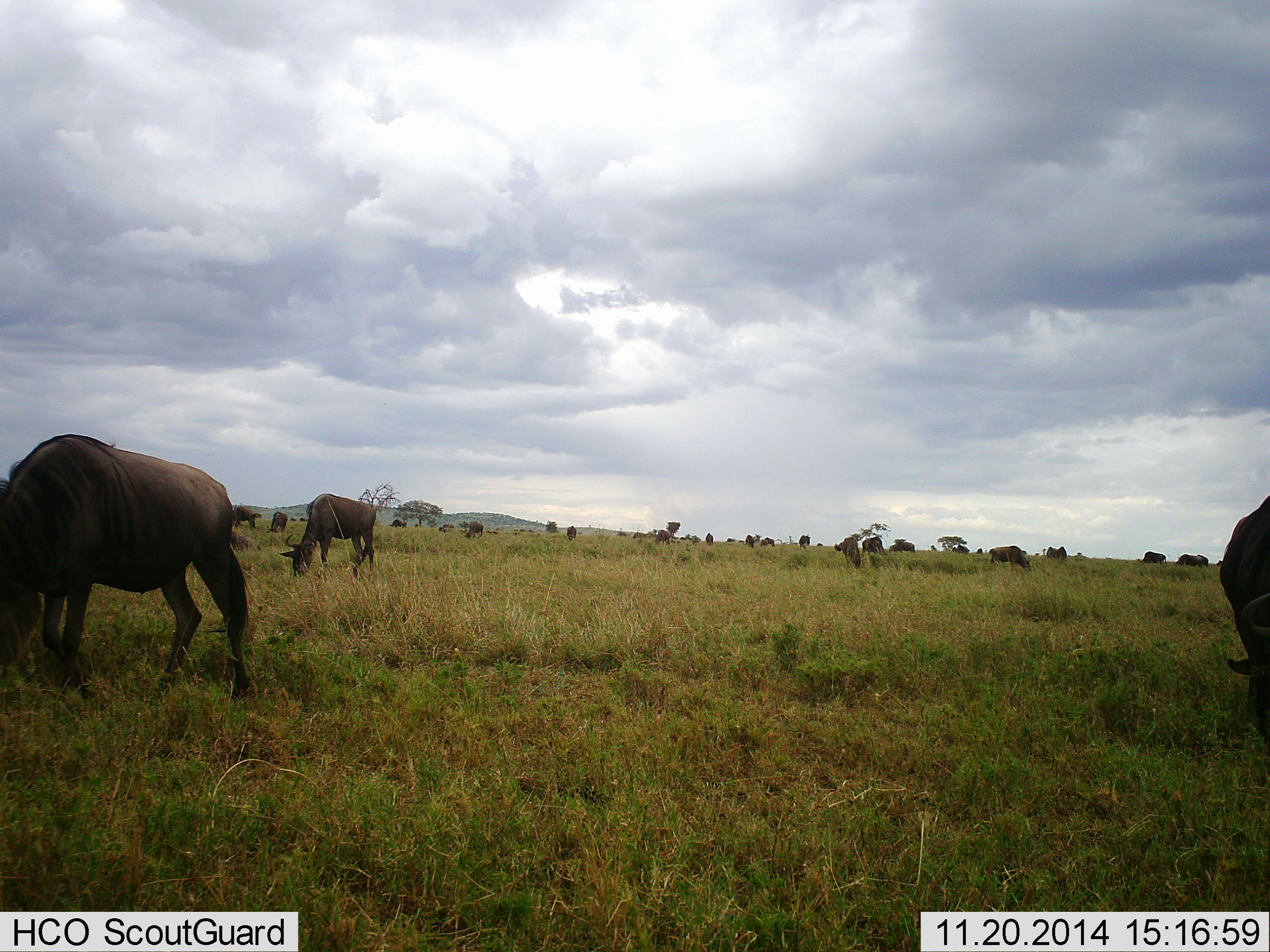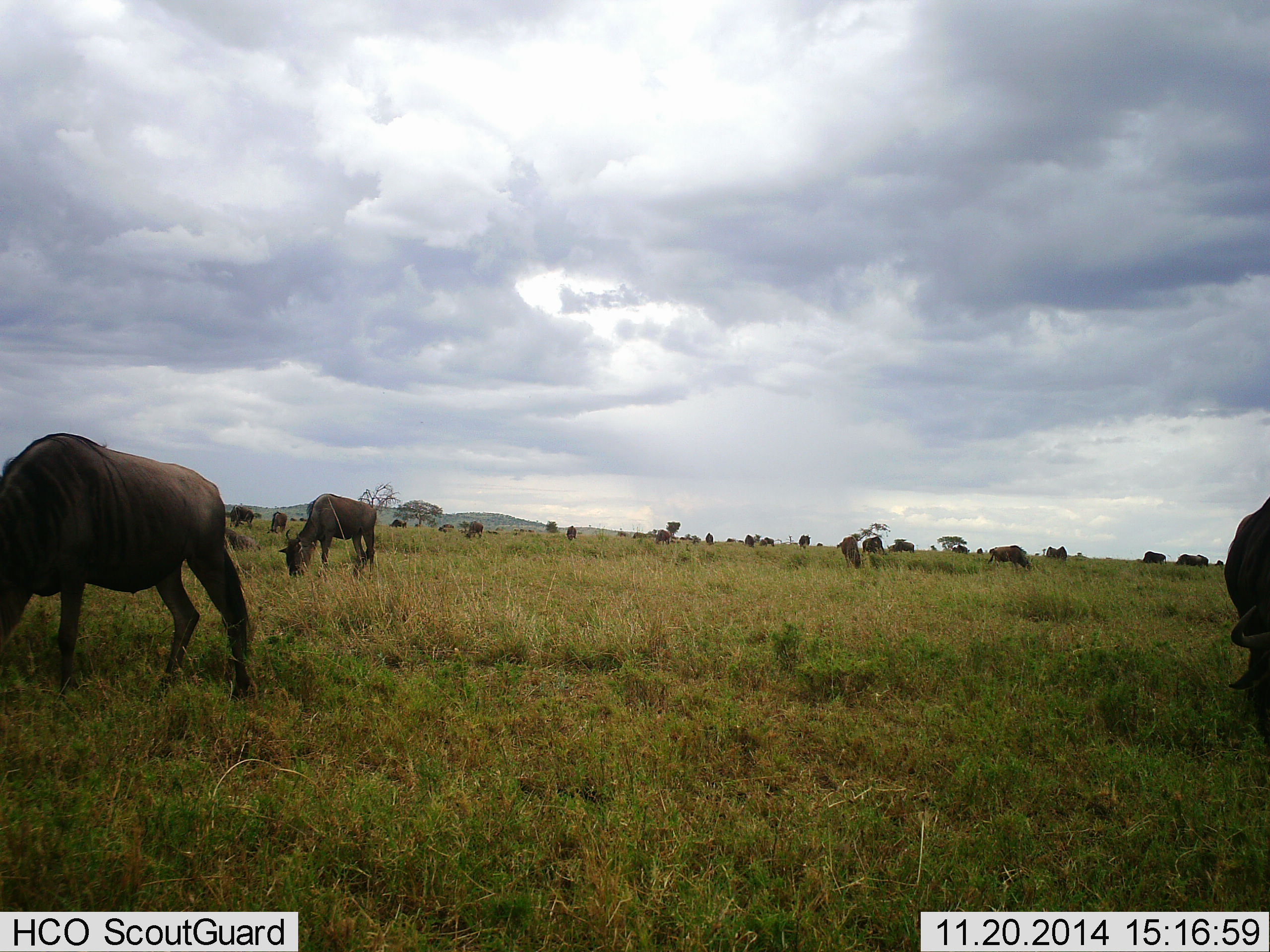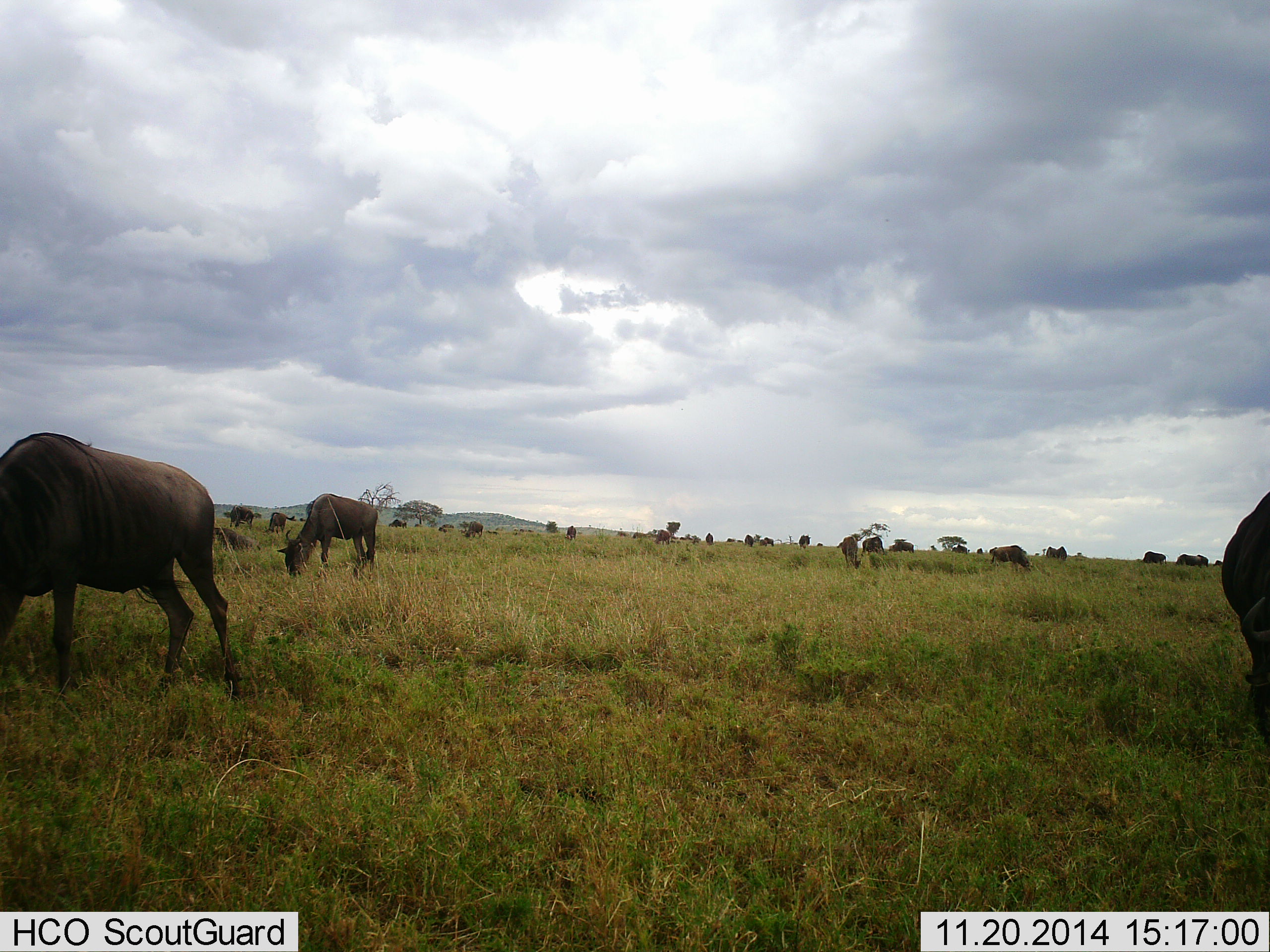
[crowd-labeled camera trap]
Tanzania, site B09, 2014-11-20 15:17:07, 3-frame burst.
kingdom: Animalia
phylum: Chordata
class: Mammalia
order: Artiodactyla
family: Bovidae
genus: Connochaetes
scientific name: Connochaetes taurinus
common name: blue wildebeest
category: wildebeest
Wildebeest (blue wildebeest) (Connochaetes taurinus), count 11-50. Behavior (volunteer vote fractions): standing 60%, resting 0%, moving 0%, interacting 0%. Young present (vote fraction): 0%. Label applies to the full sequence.